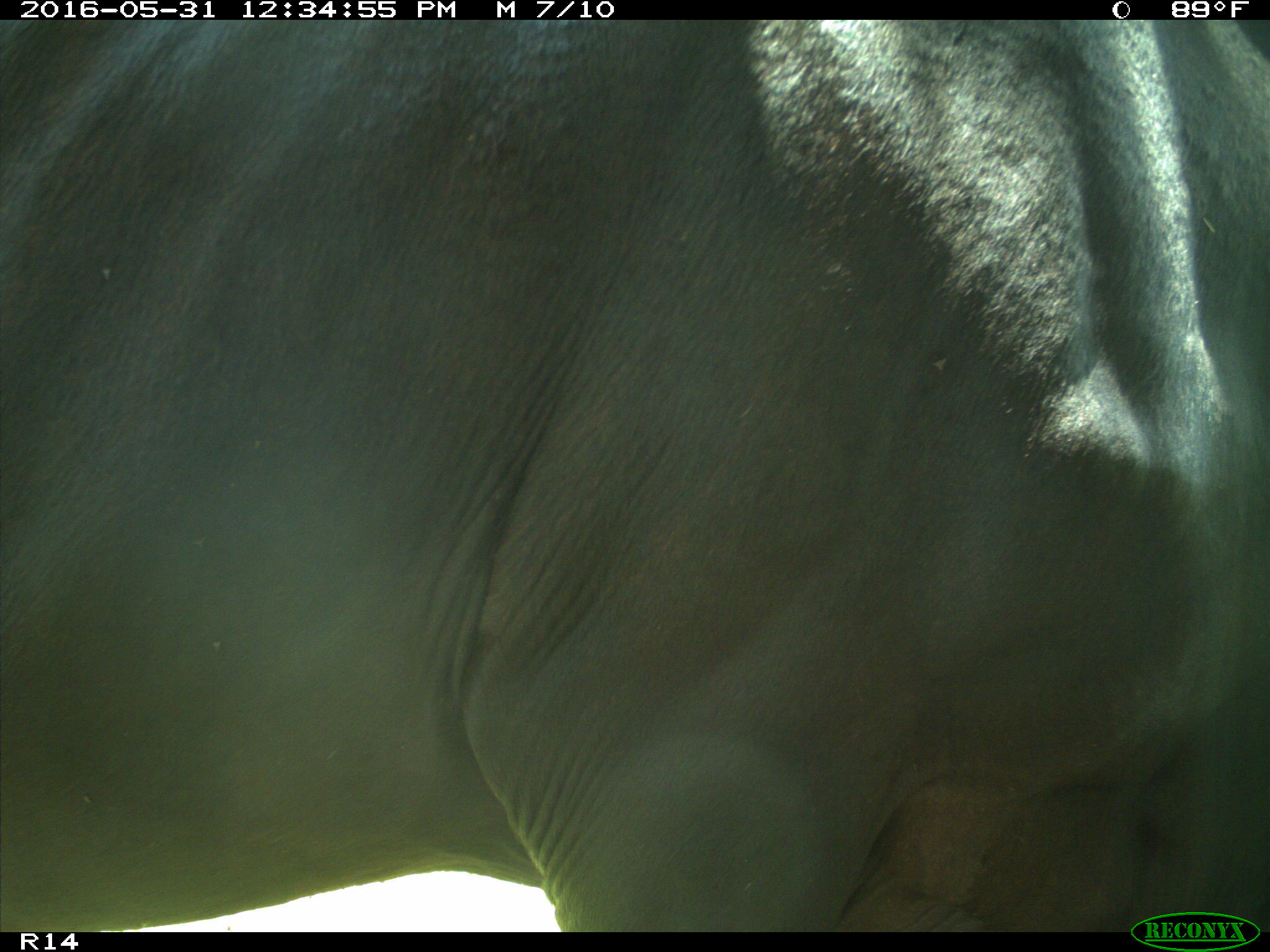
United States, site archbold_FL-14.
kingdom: Animalia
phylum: Chordata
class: Mammalia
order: Artiodactyla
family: Bovidae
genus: Bos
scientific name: Bos taurus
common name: domestic cow